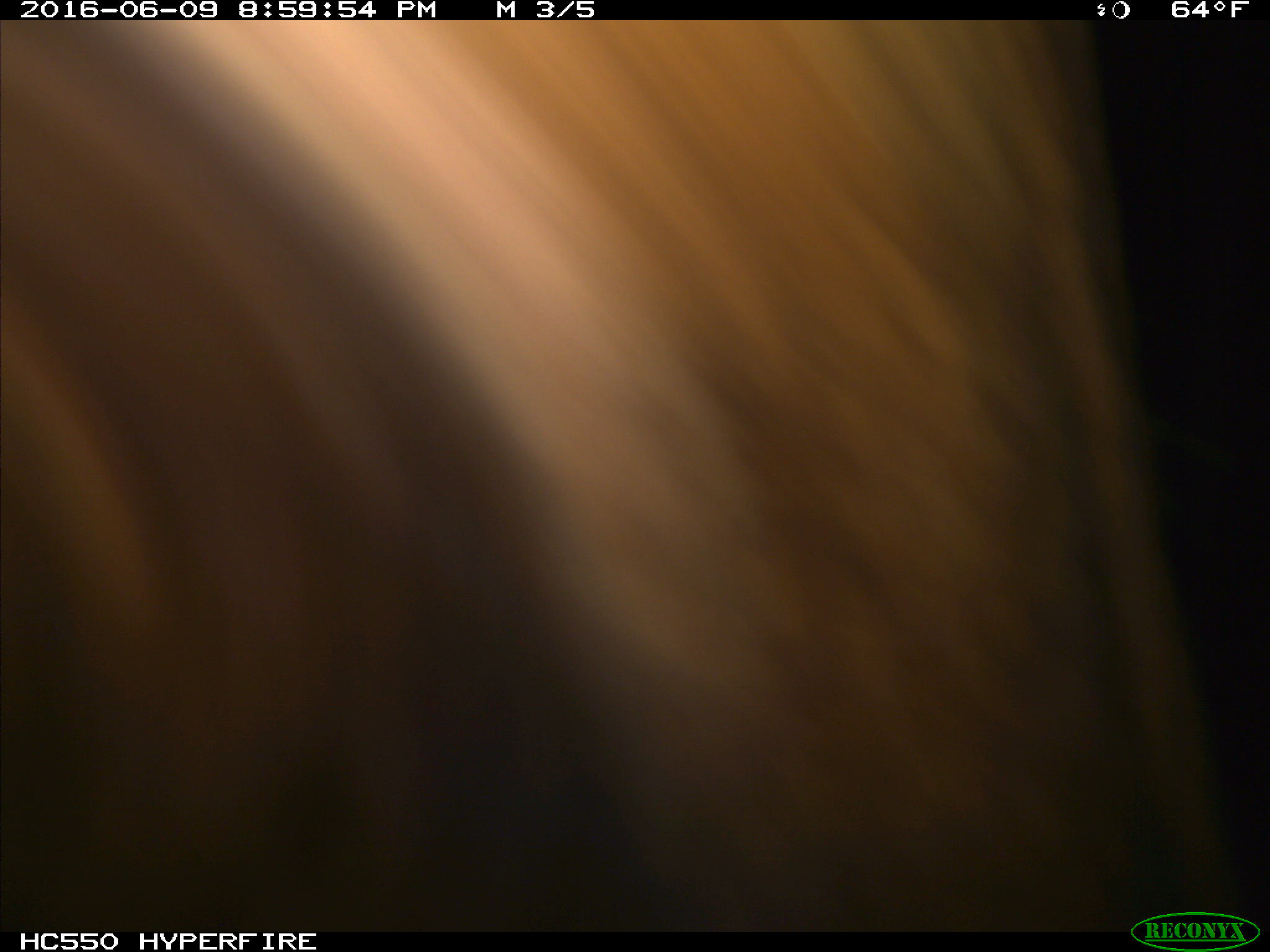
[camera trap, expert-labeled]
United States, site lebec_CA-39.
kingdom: Animalia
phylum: Chordata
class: Mammalia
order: Artiodactyla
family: Bovidae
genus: Bos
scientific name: Bos taurus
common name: domestic cow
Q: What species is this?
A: Bos taurus (domestic cow).